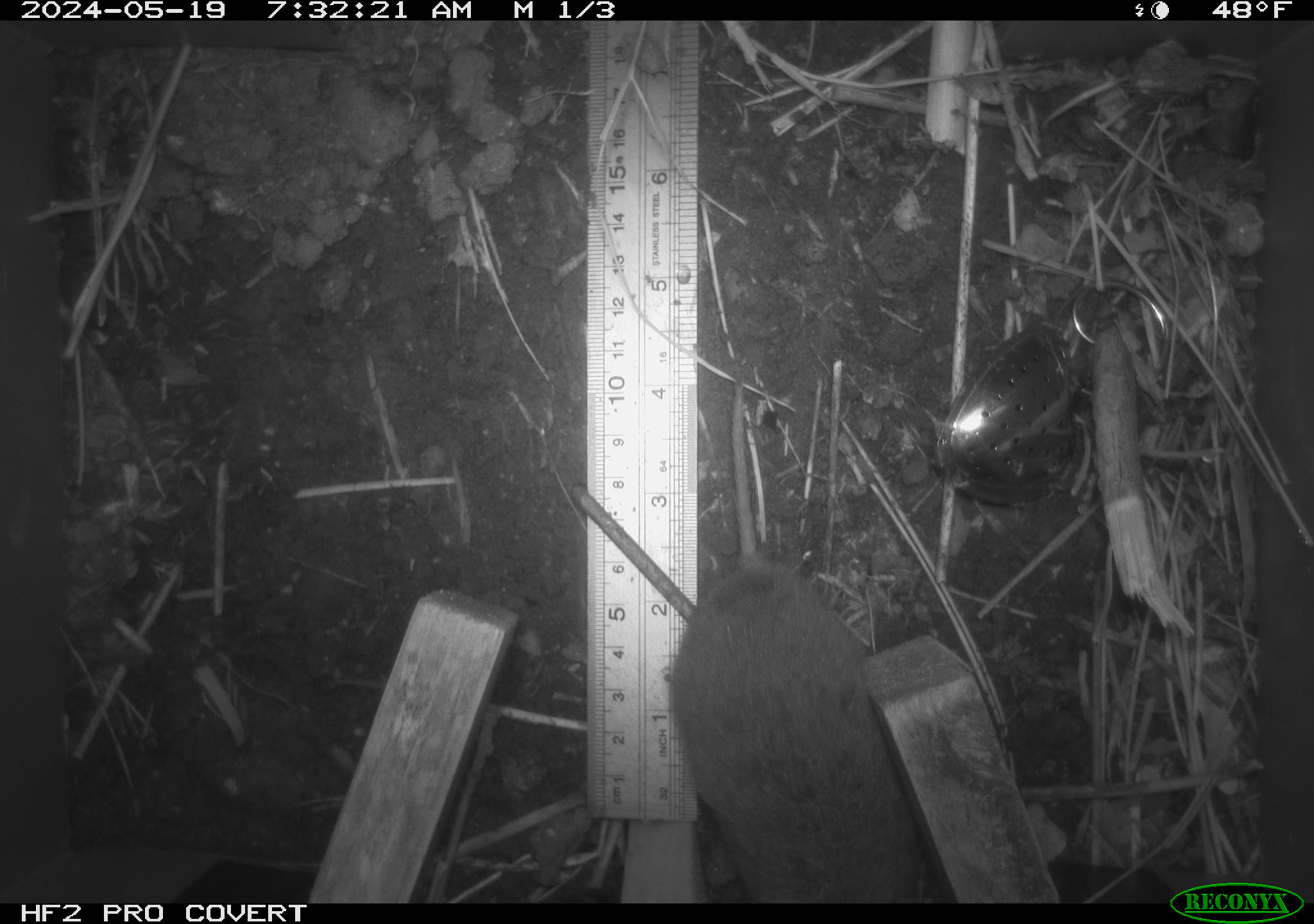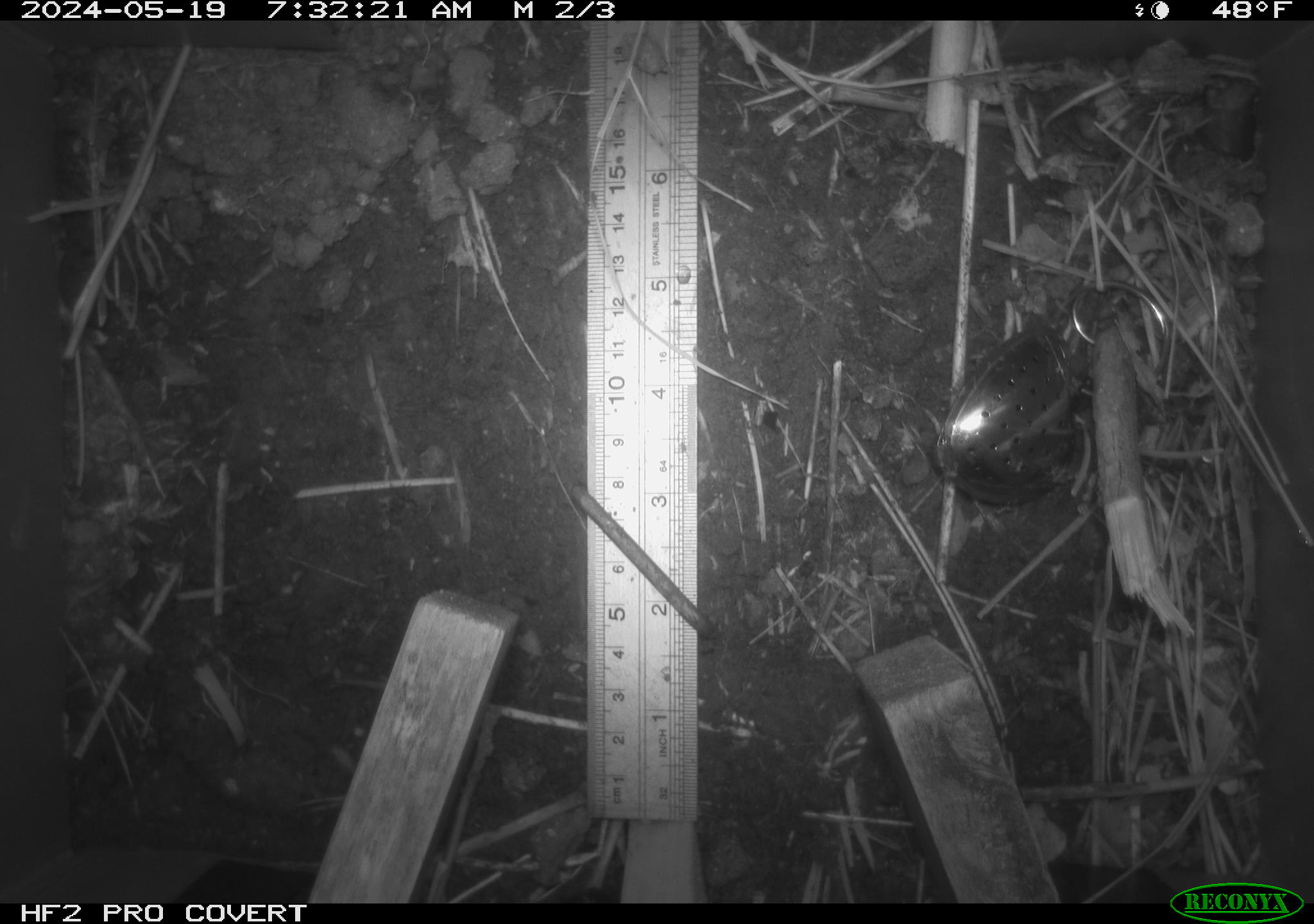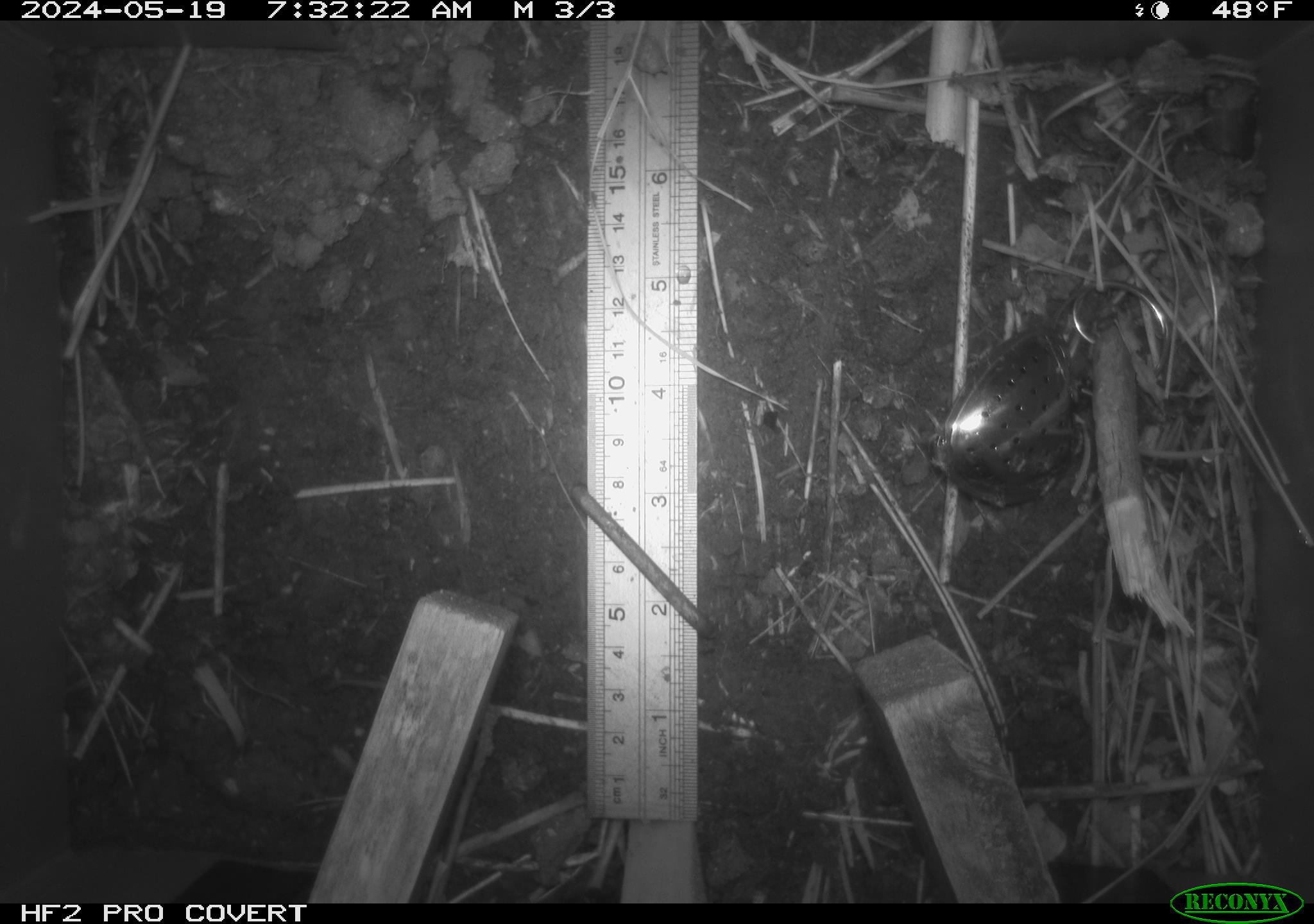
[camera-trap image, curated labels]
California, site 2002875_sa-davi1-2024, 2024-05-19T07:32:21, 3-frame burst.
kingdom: Animalia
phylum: Chordata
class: Mammalia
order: Rodentia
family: Cricetidae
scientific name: Arvicolinae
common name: voles, lemmings, and muskrats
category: arvicolinae subfamily